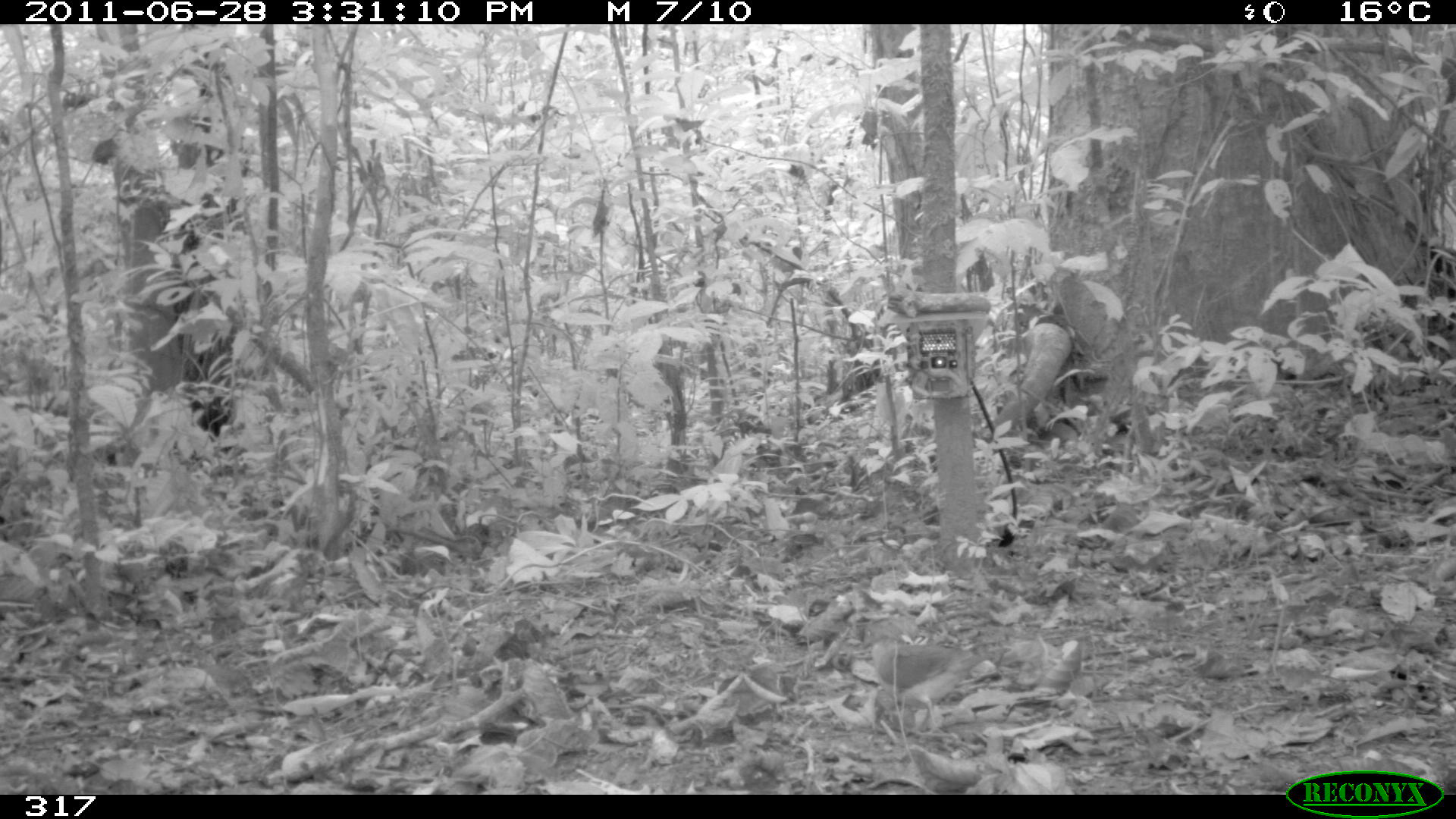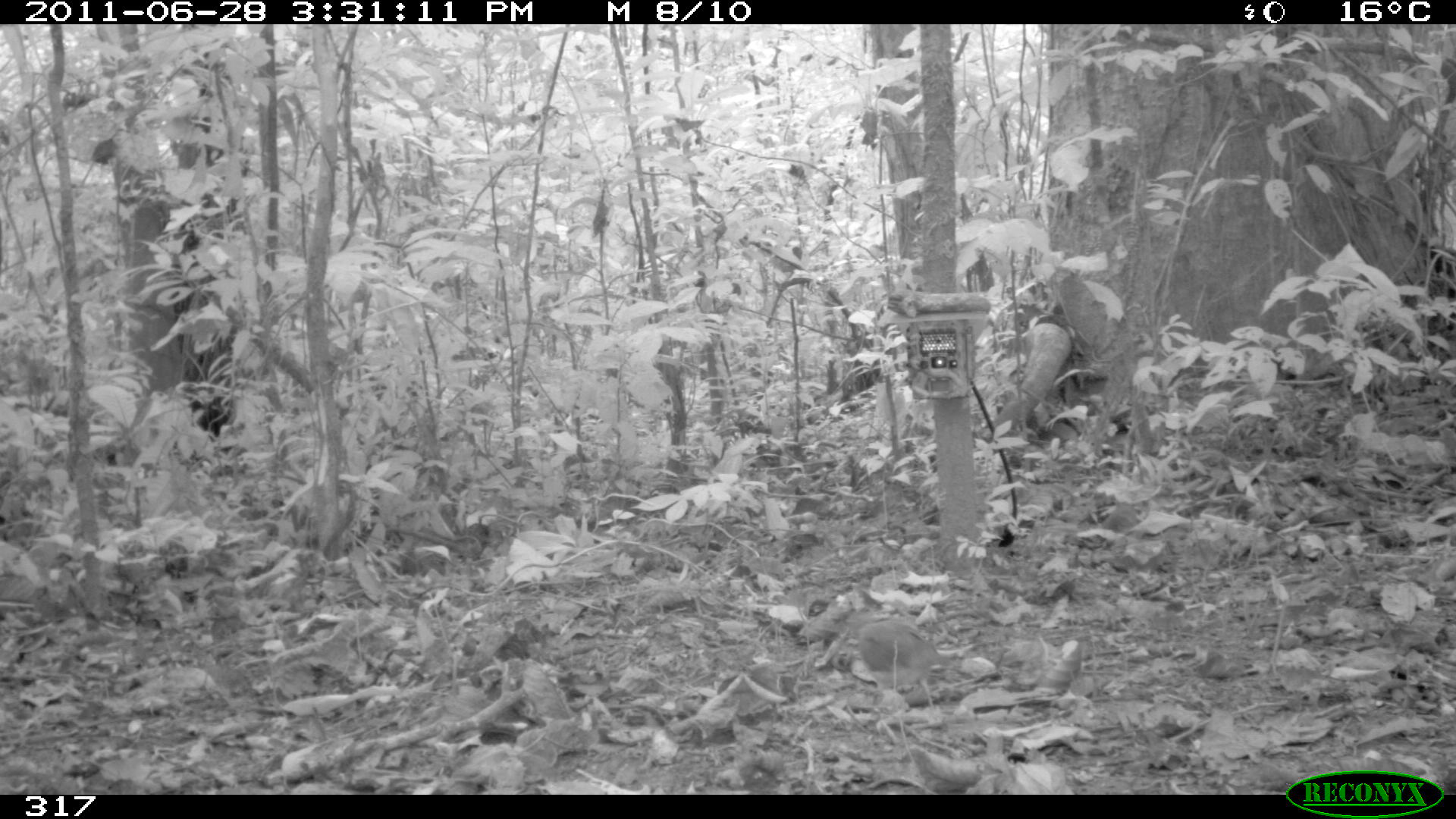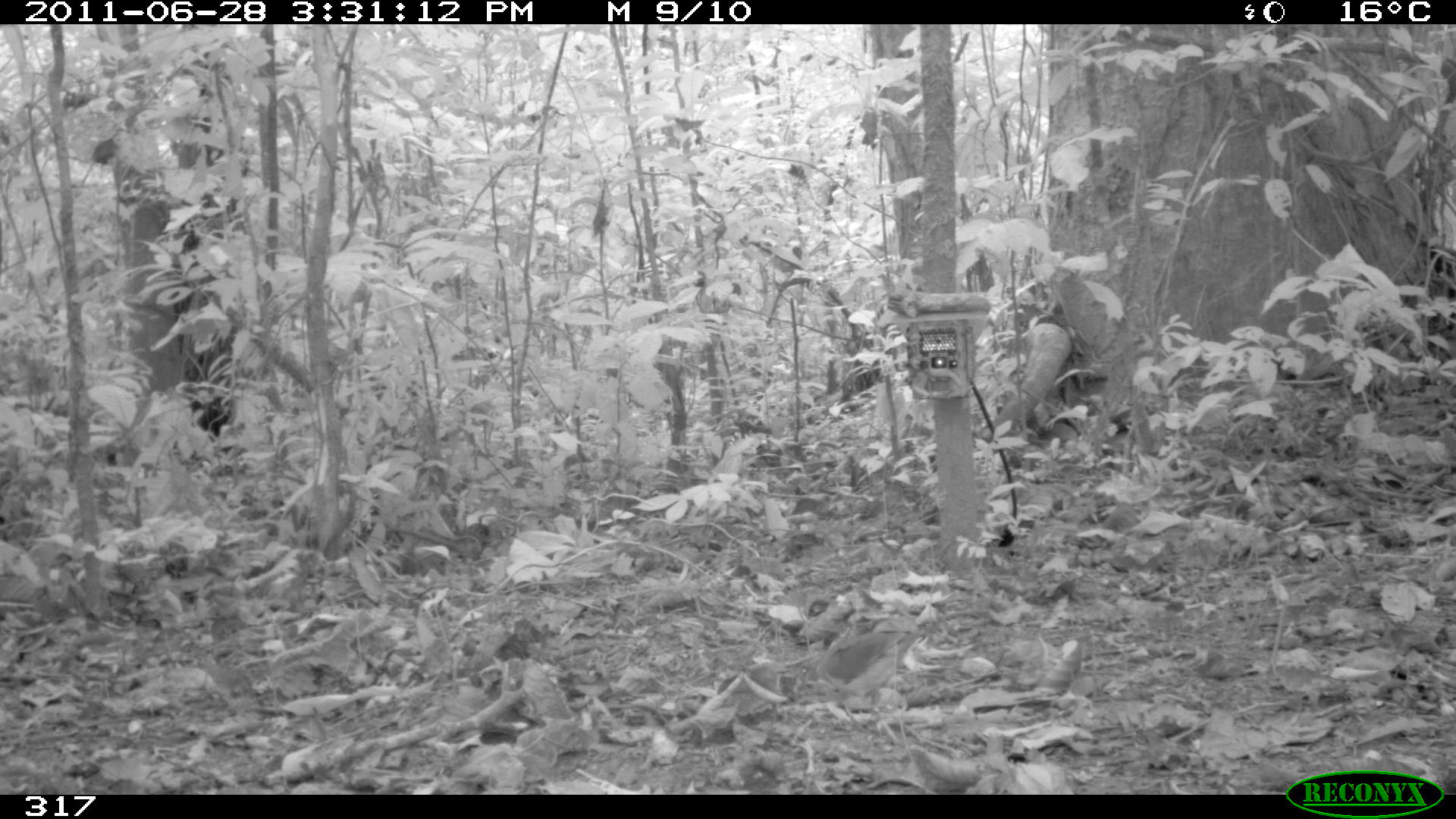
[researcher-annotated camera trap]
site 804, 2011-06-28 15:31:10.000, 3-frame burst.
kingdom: Animalia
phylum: Chordata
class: Aves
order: Columbiformes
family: Columbidae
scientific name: Columbidae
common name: dove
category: paloma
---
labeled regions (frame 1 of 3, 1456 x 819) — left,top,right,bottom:
paloma: 860,622,1013,734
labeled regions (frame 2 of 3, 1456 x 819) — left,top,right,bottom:
paloma: 840,610,956,710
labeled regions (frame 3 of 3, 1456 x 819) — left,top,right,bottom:
paloma: 795,624,936,743